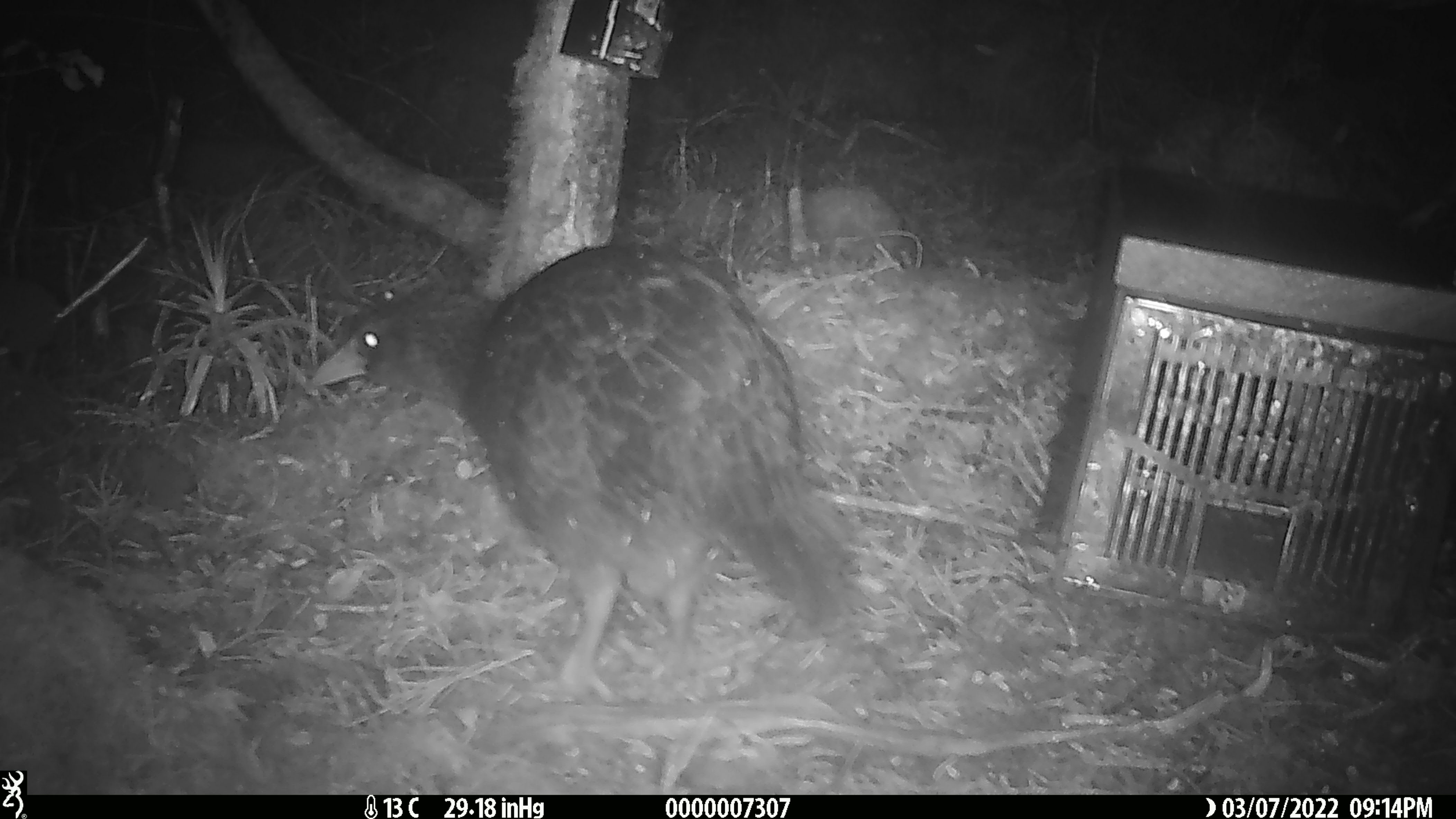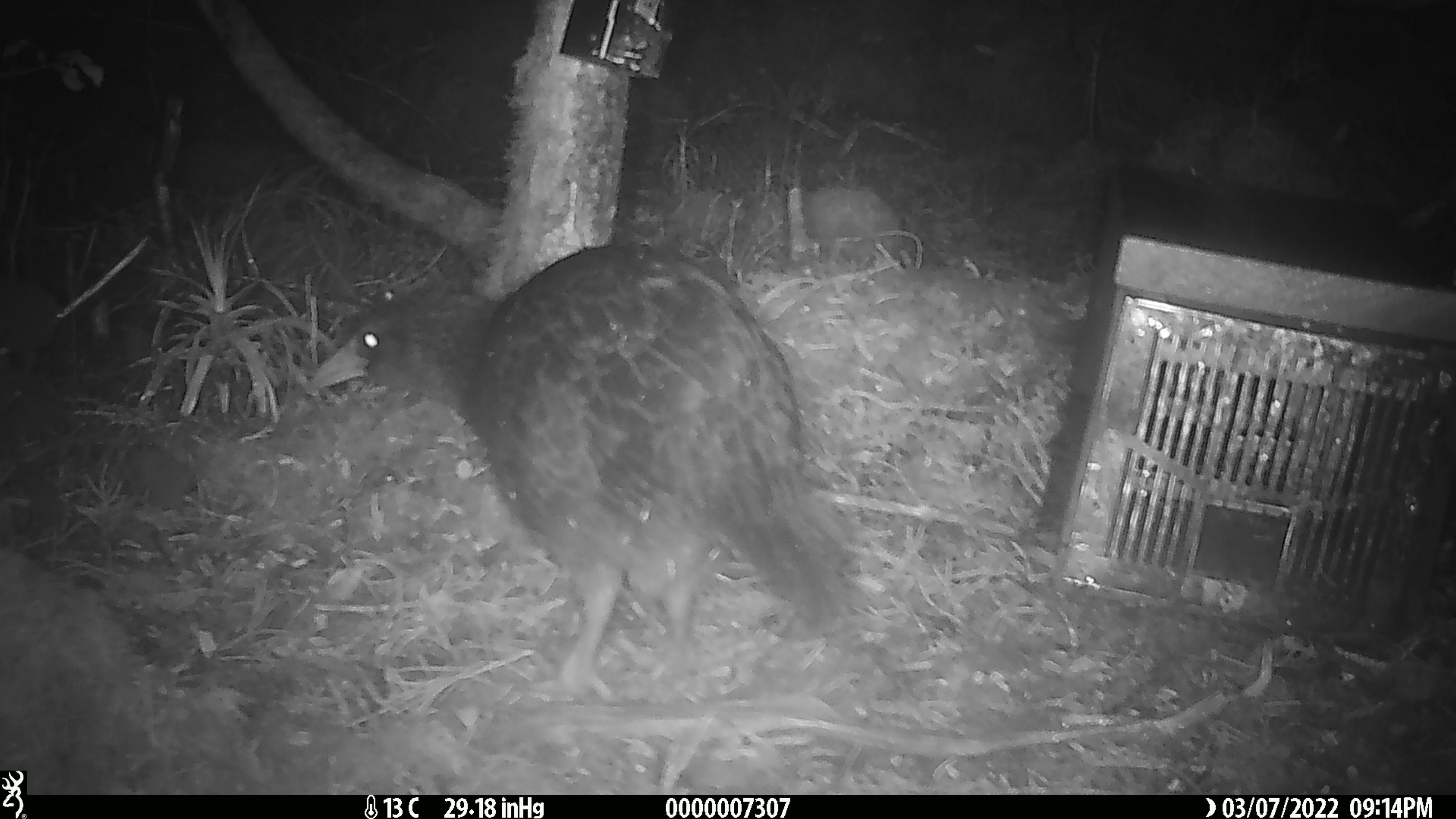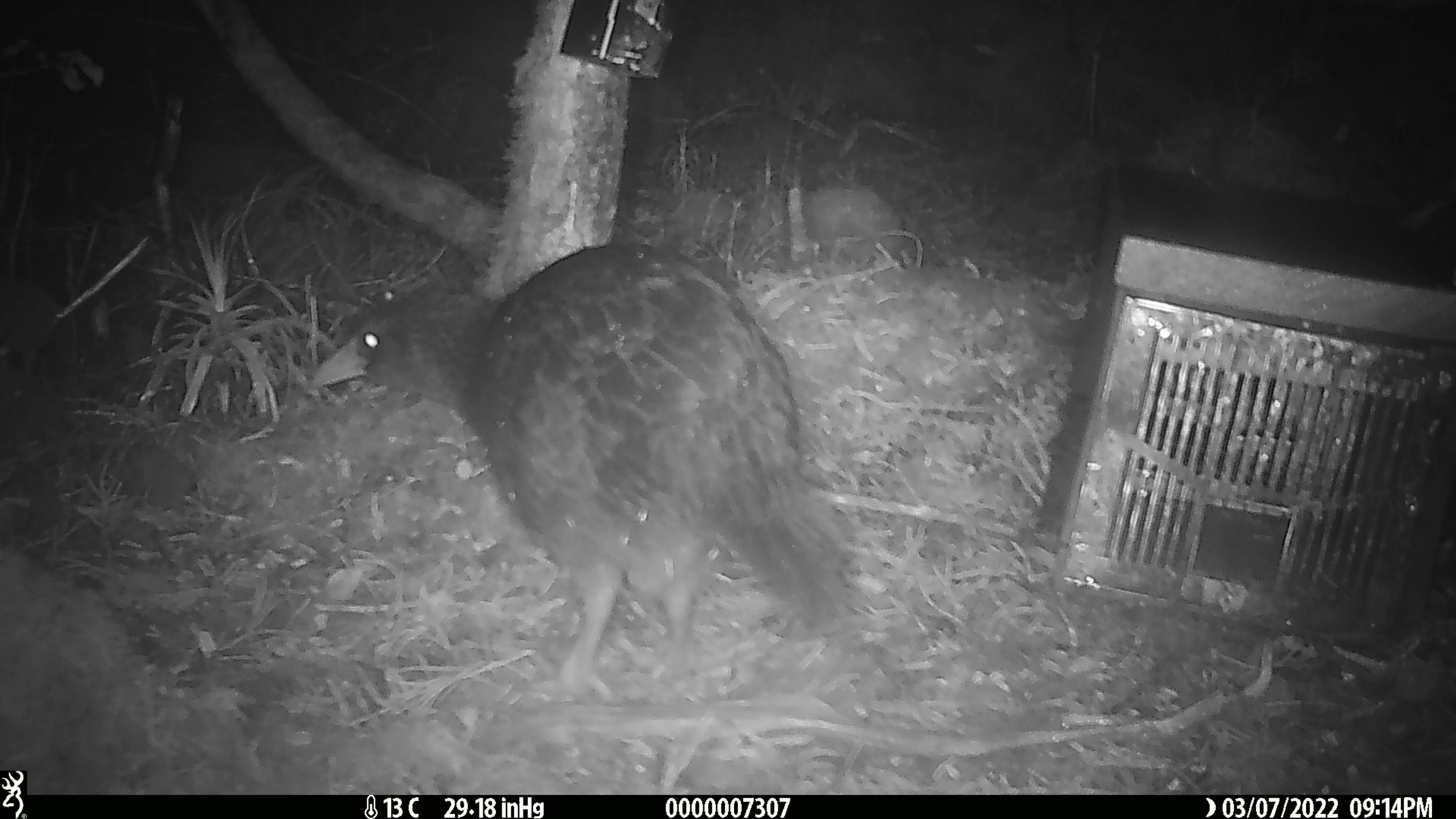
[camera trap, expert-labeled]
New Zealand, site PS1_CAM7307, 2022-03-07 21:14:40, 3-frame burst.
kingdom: Animalia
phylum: Chordata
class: Aves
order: Gruiformes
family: Rallidae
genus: Gallirallus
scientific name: Gallirallus australis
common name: weka